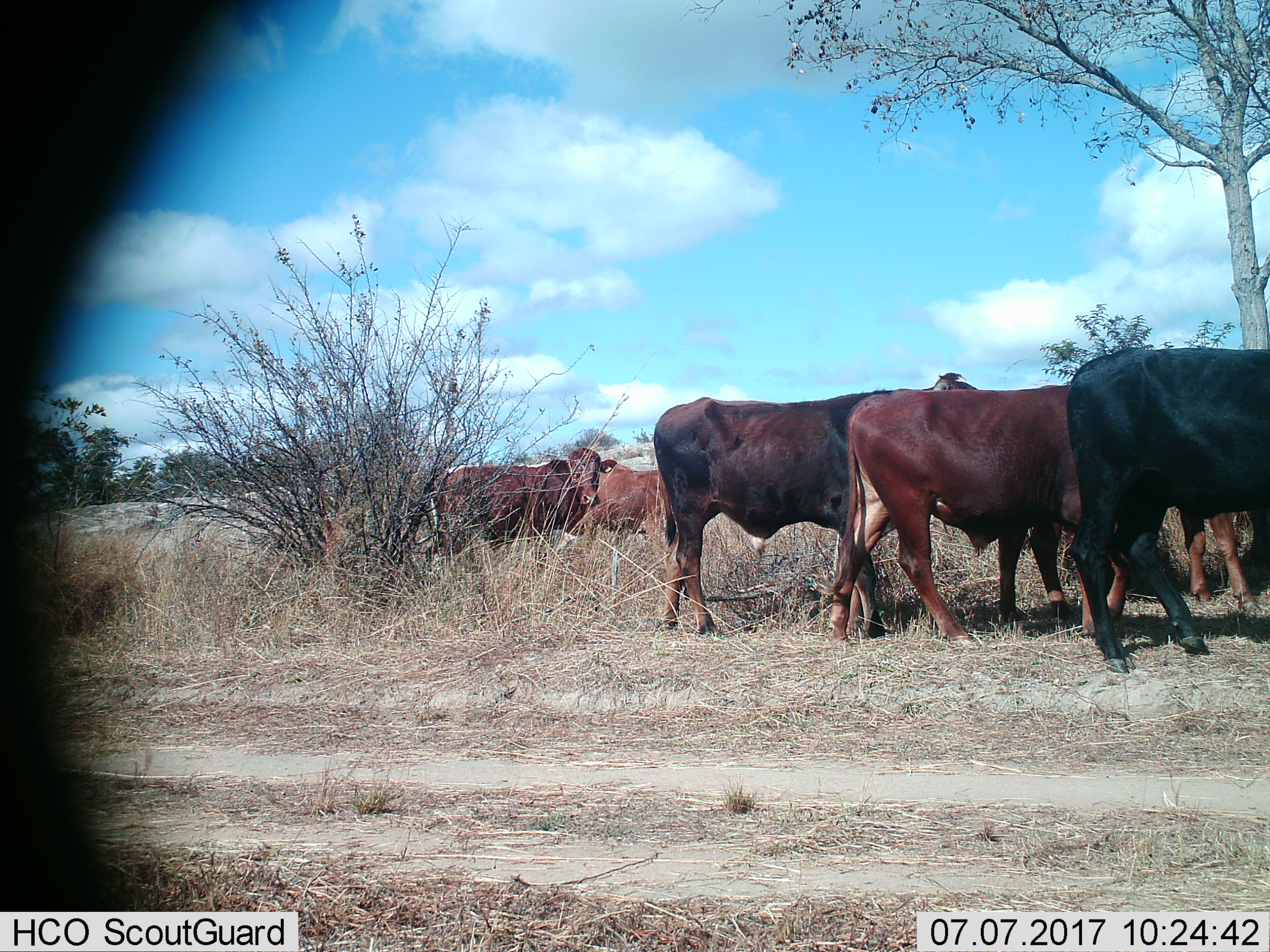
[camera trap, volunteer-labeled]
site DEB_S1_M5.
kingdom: Animalia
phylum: Chordata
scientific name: Vertebrata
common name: domestic animal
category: domesticanimal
Domesticanimal (domestic animal) (Vertebrata), count 6. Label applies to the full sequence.